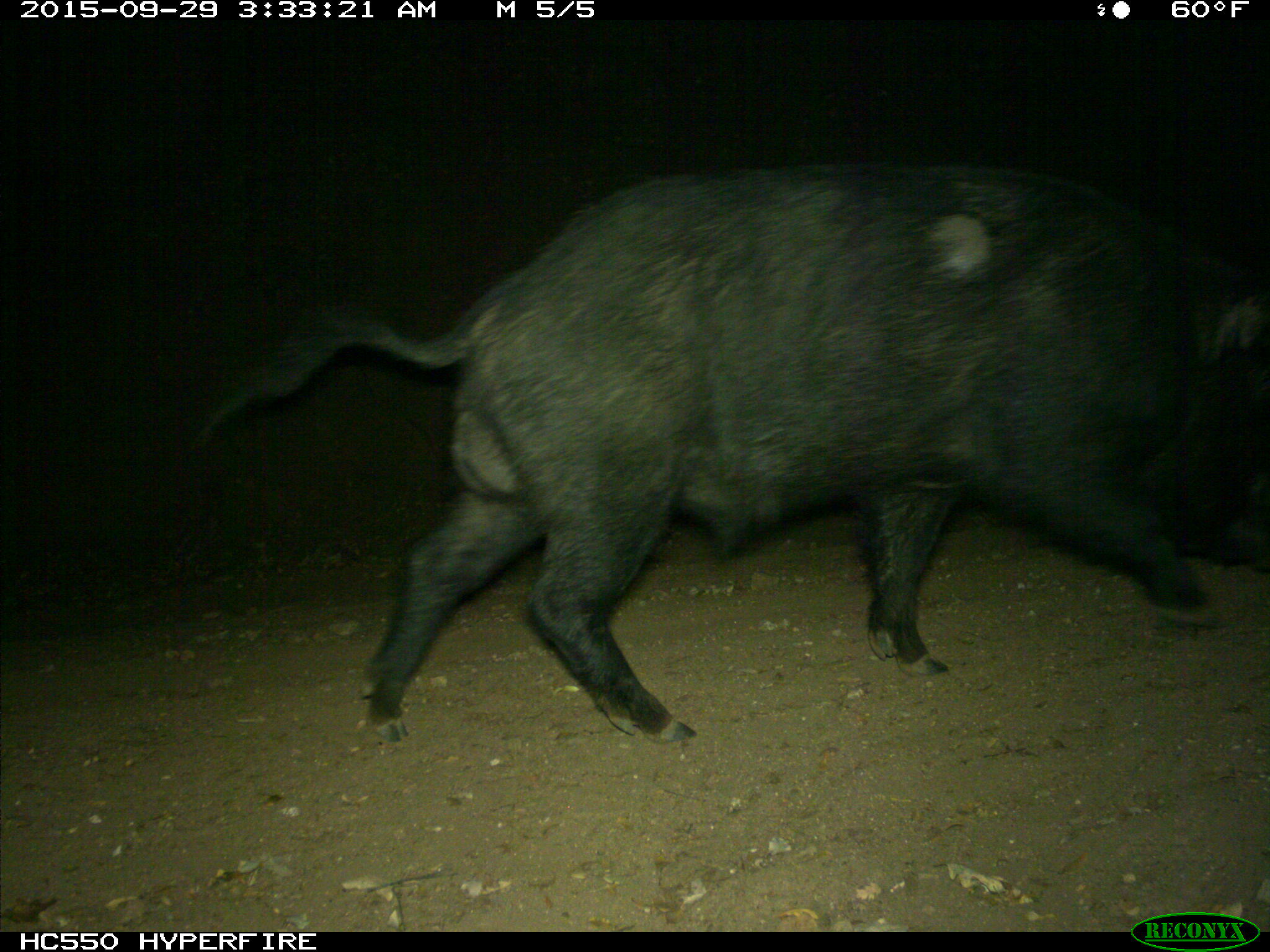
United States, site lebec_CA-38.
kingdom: Animalia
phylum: Chordata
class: Mammalia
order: Artiodactyla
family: Suidae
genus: Sus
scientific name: Sus scrofa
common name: wild boar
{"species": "Sus scrofa (wild boar)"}